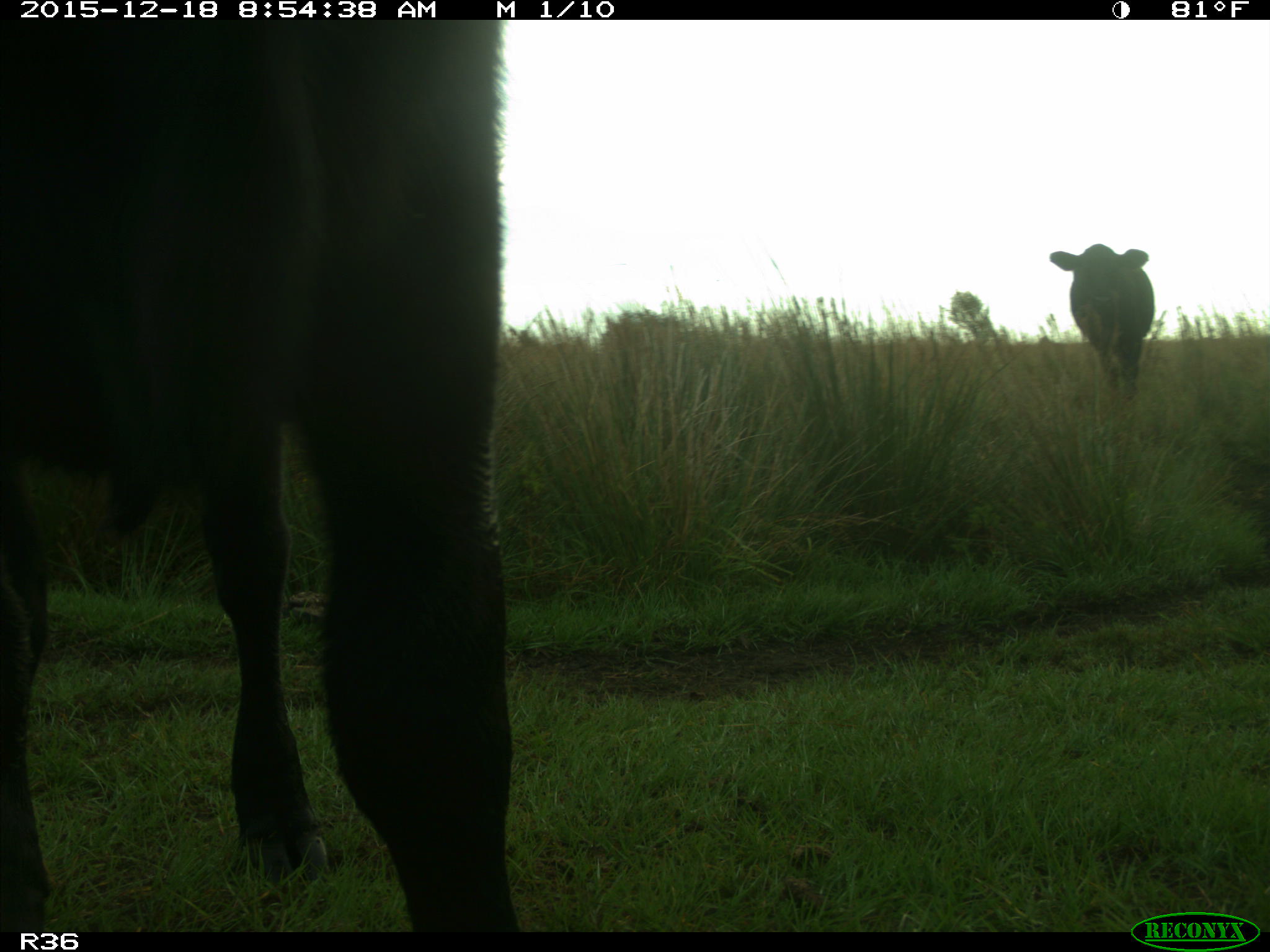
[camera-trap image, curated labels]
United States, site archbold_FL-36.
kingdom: Animalia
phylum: Chordata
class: Mammalia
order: Artiodactyla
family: Bovidae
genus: Bos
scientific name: Bos taurus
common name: domestic cow